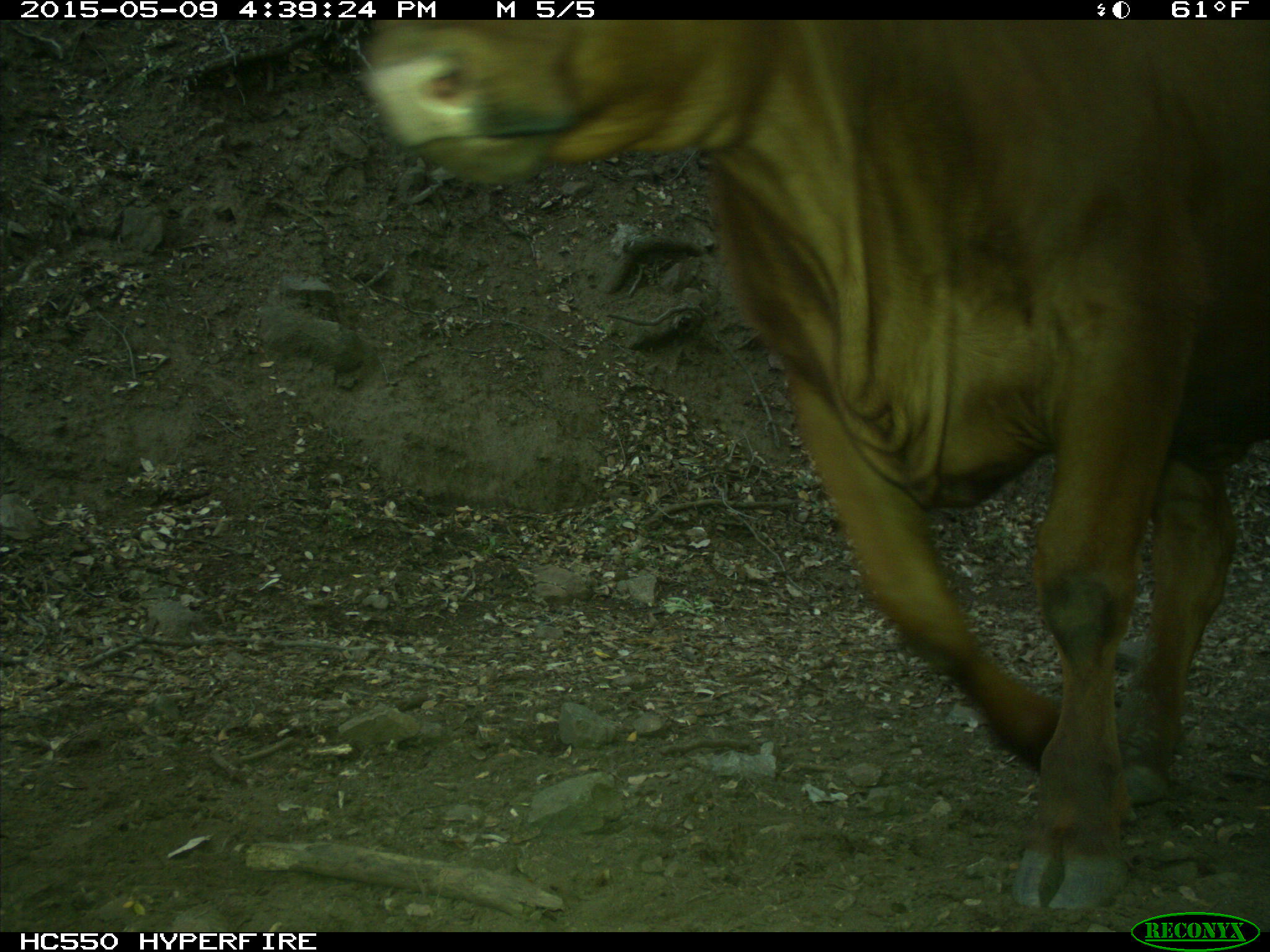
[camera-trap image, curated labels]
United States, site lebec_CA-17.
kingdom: Animalia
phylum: Chordata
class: Mammalia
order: Artiodactyla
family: Bovidae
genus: Bos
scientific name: Bos taurus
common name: domestic cow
Bos taurus (domestic cow).